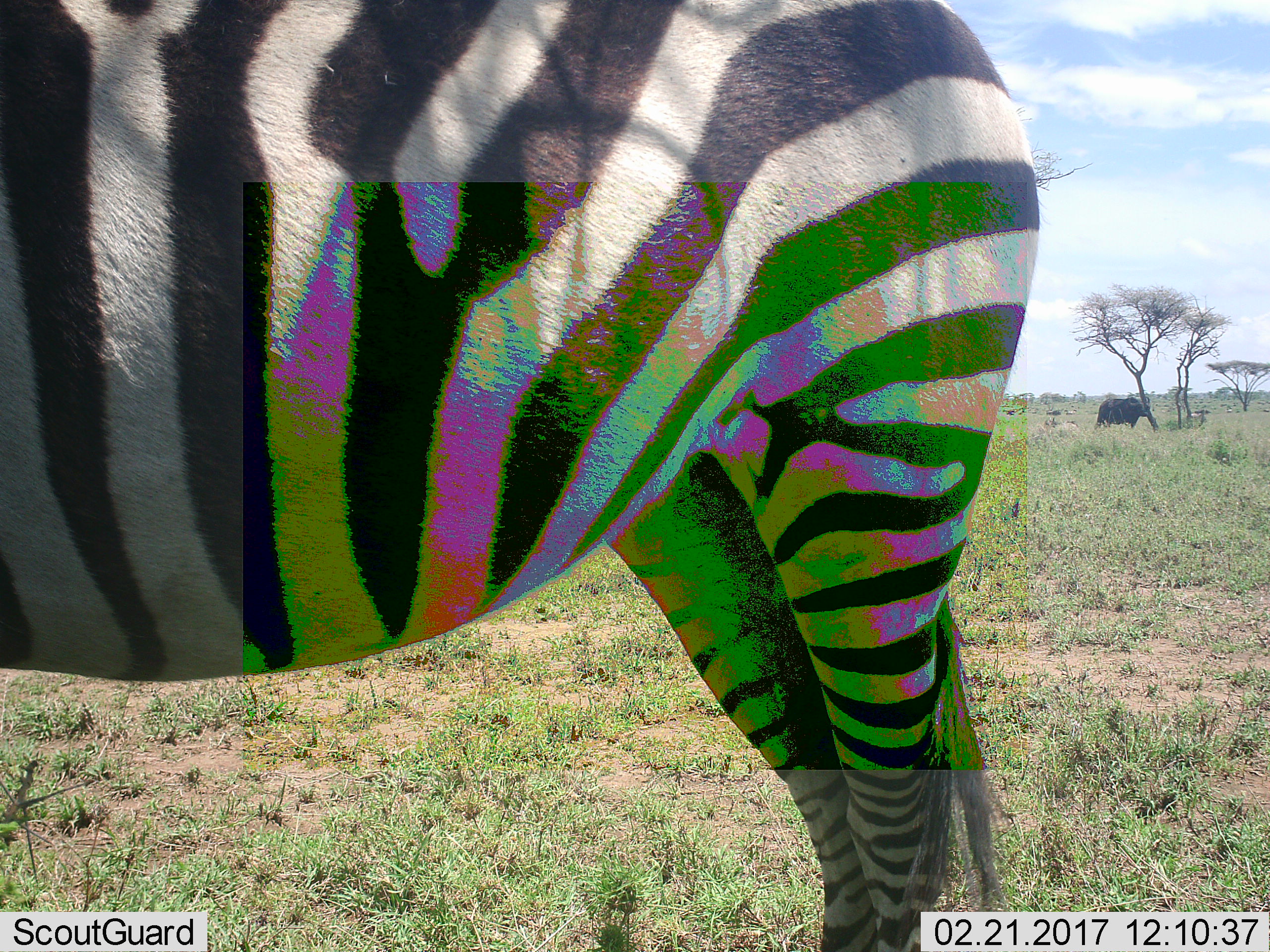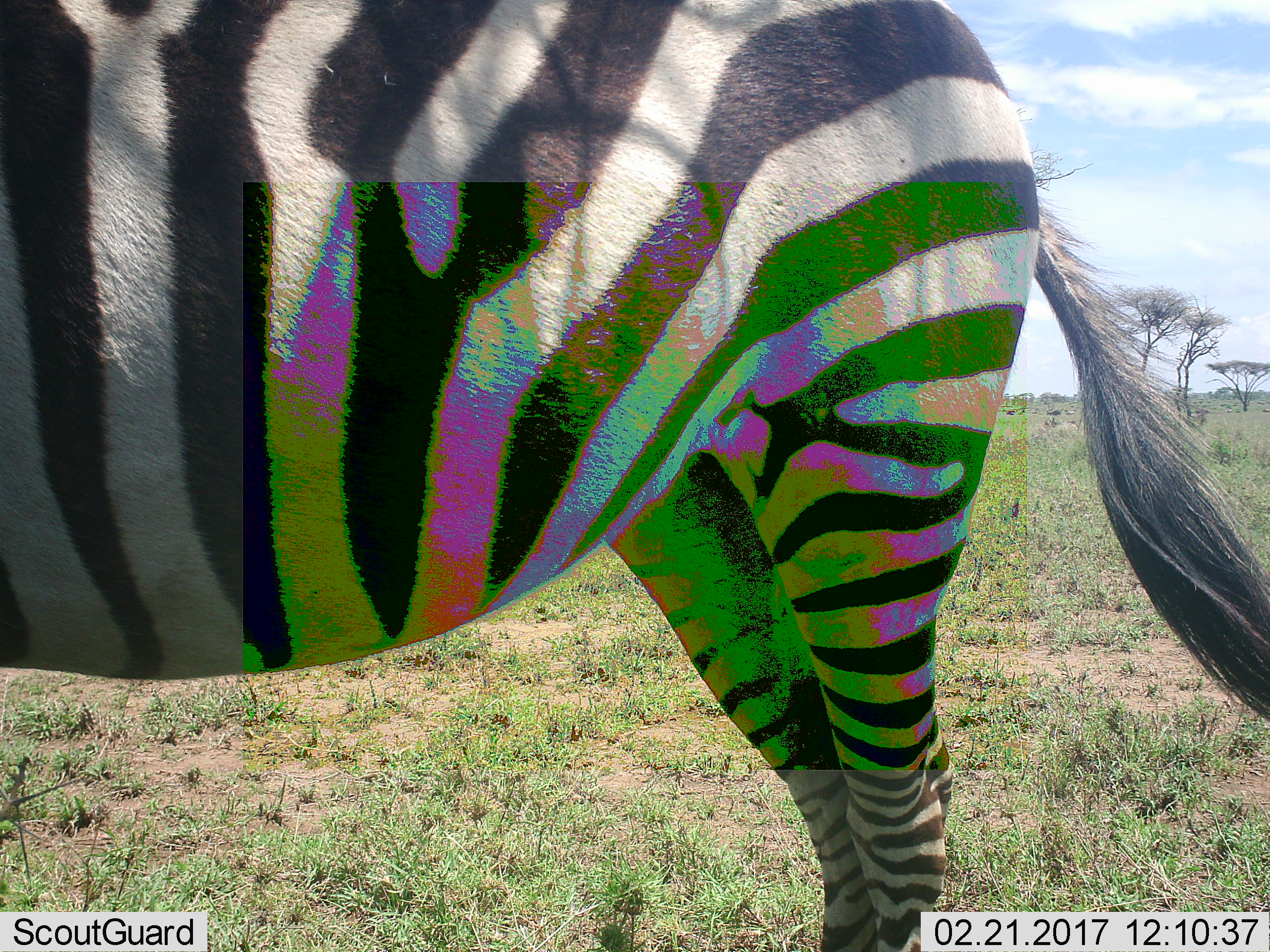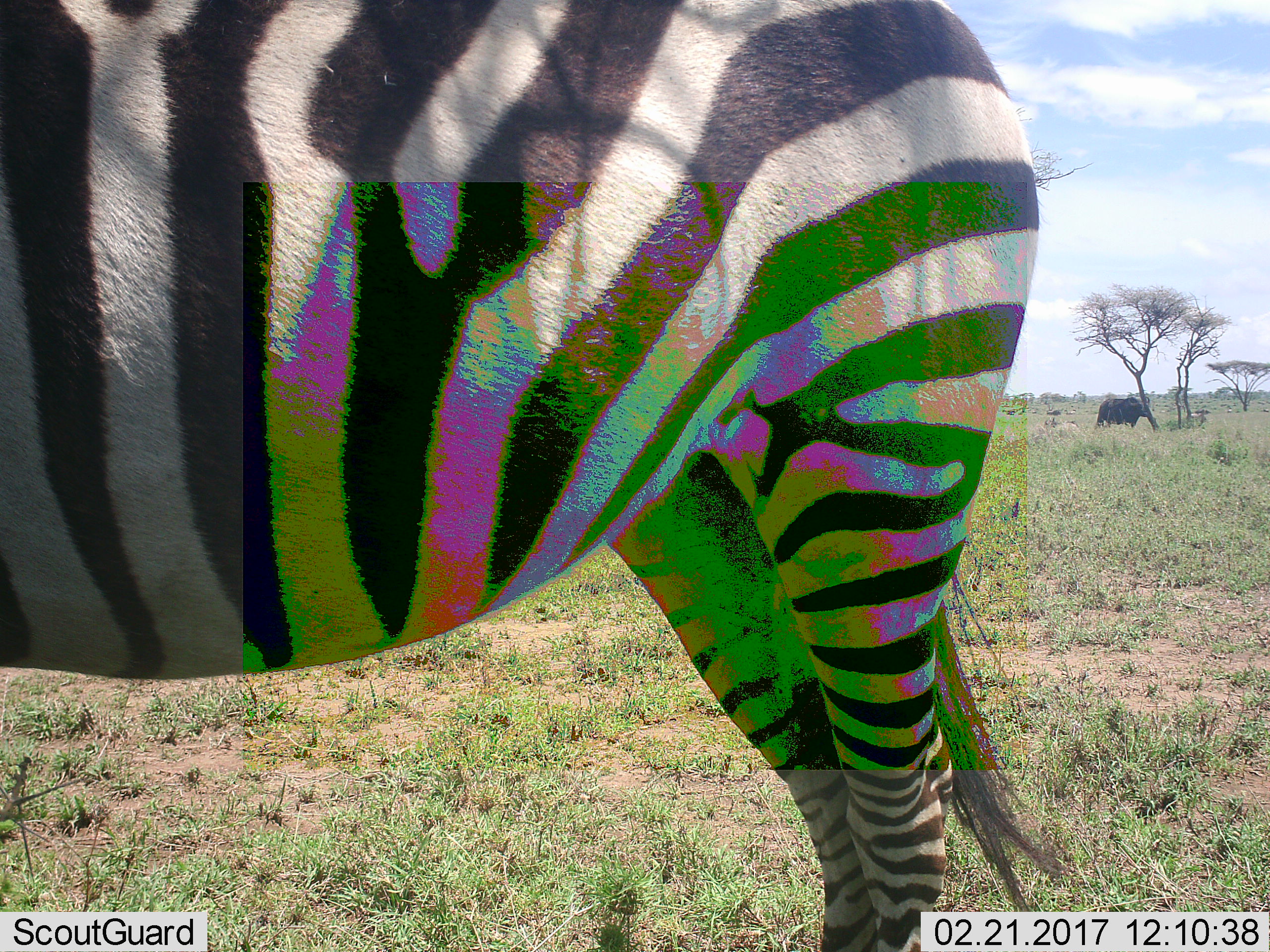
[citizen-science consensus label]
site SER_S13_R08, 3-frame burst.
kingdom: Animalia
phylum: Chordata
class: Mammalia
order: Perissodactyla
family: Equidae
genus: Equus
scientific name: Equus quagga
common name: plains zebra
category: zebraplains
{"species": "zebraplains (plains zebra) (Equus quagga)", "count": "1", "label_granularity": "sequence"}